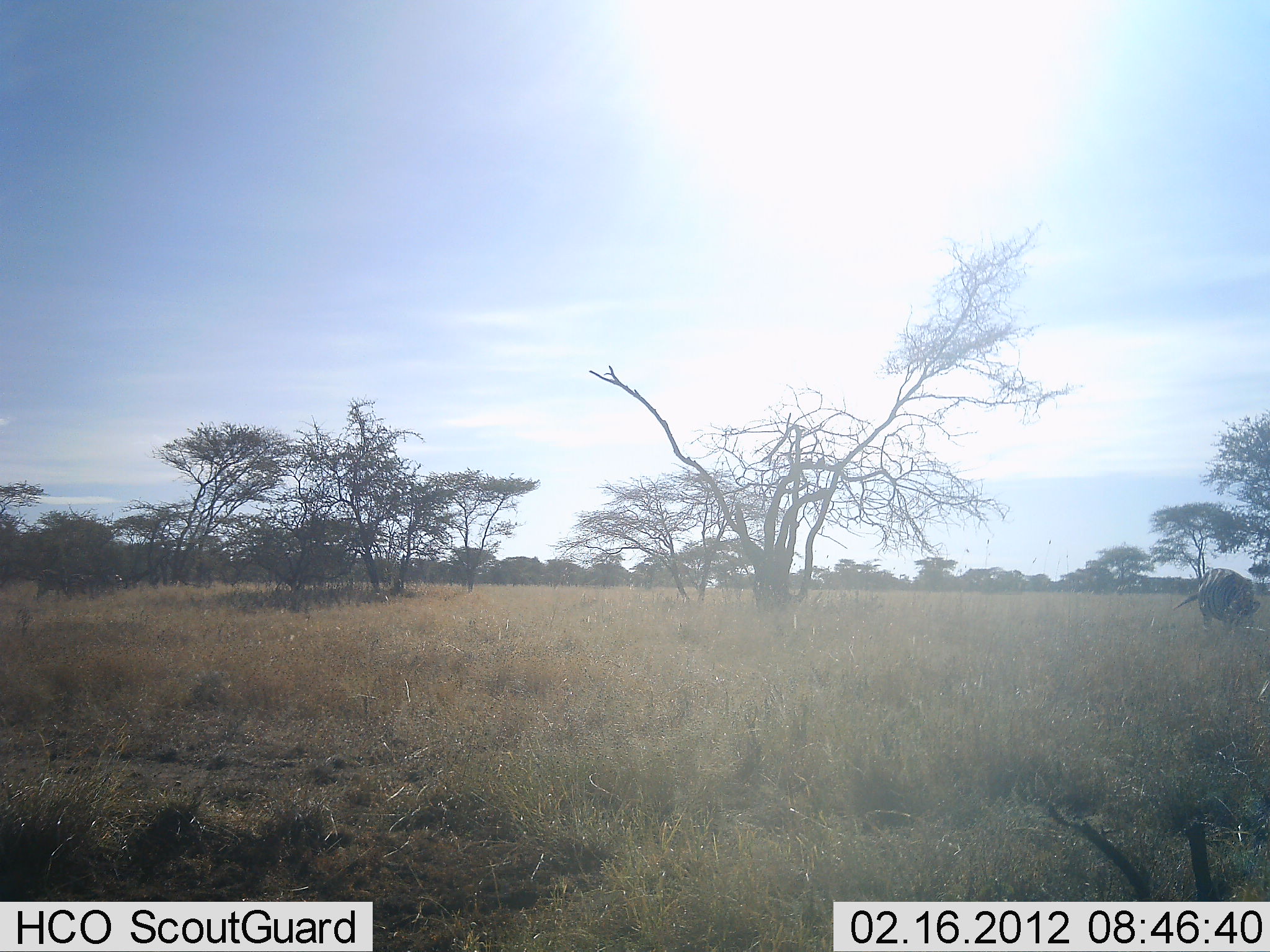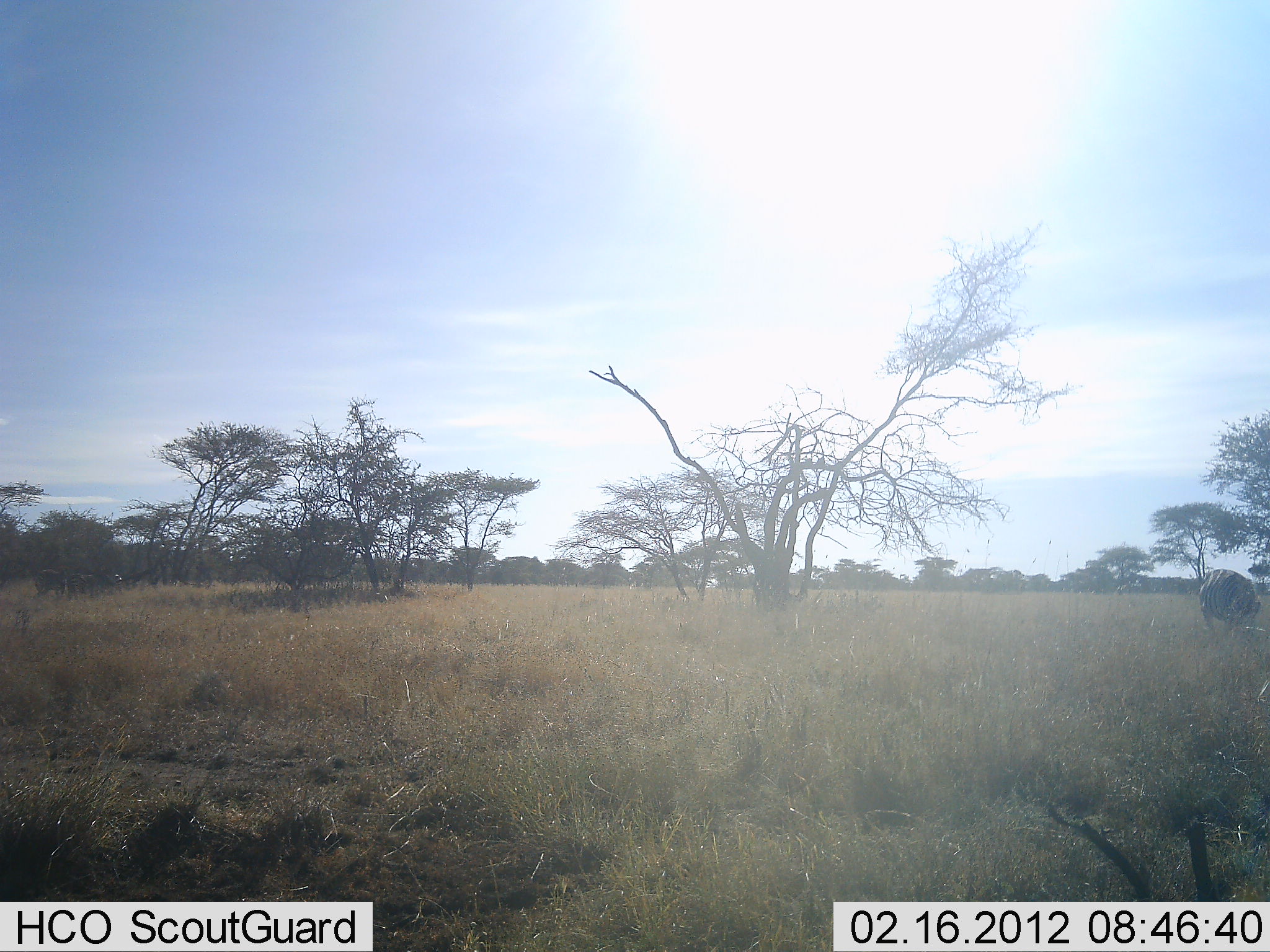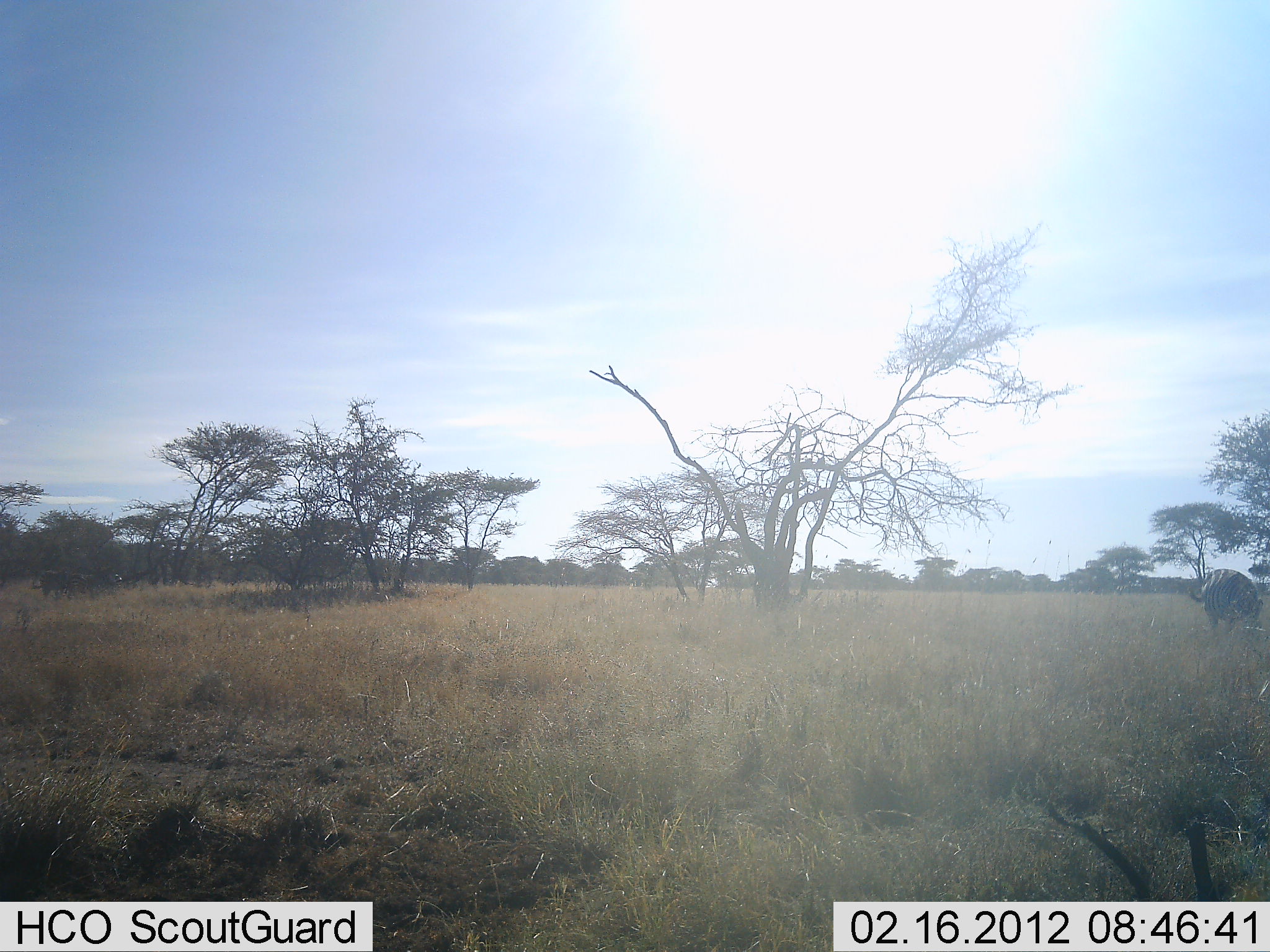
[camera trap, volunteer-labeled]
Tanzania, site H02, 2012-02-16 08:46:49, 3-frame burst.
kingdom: Animalia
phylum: Chordata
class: Mammalia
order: Perissodactyla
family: Equidae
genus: Equus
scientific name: Equus quagga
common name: plains zebra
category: zebra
Zebra (plains zebra) (Equus quagga), count 1. Behavior (volunteer vote fractions): standing 38%, resting 0%, moving 0%, interacting 0%. Young present (vote fraction): 0%. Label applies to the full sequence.